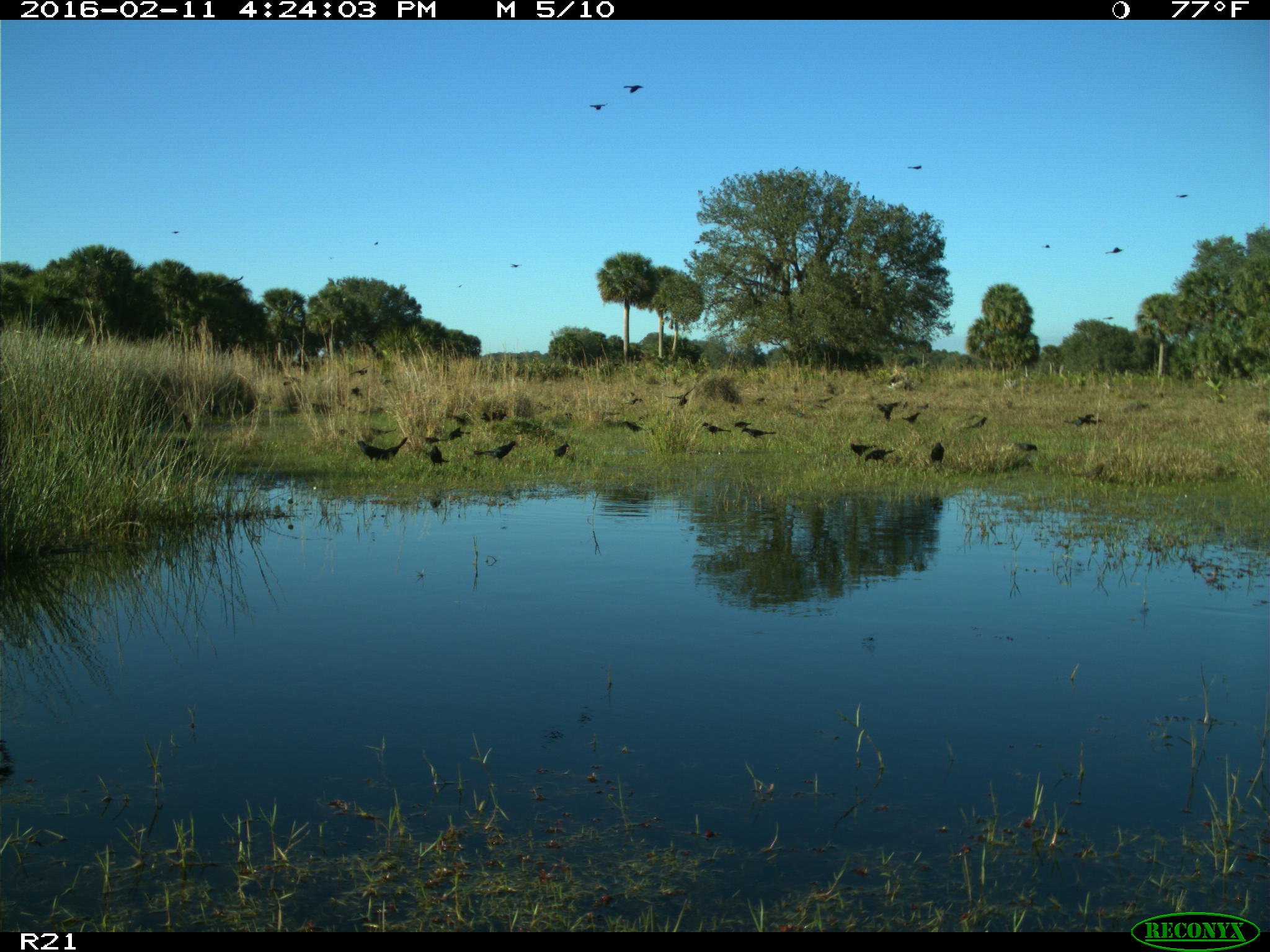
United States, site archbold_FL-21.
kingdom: Animalia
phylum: Chordata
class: Aves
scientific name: Aves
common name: birds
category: unidentified bird